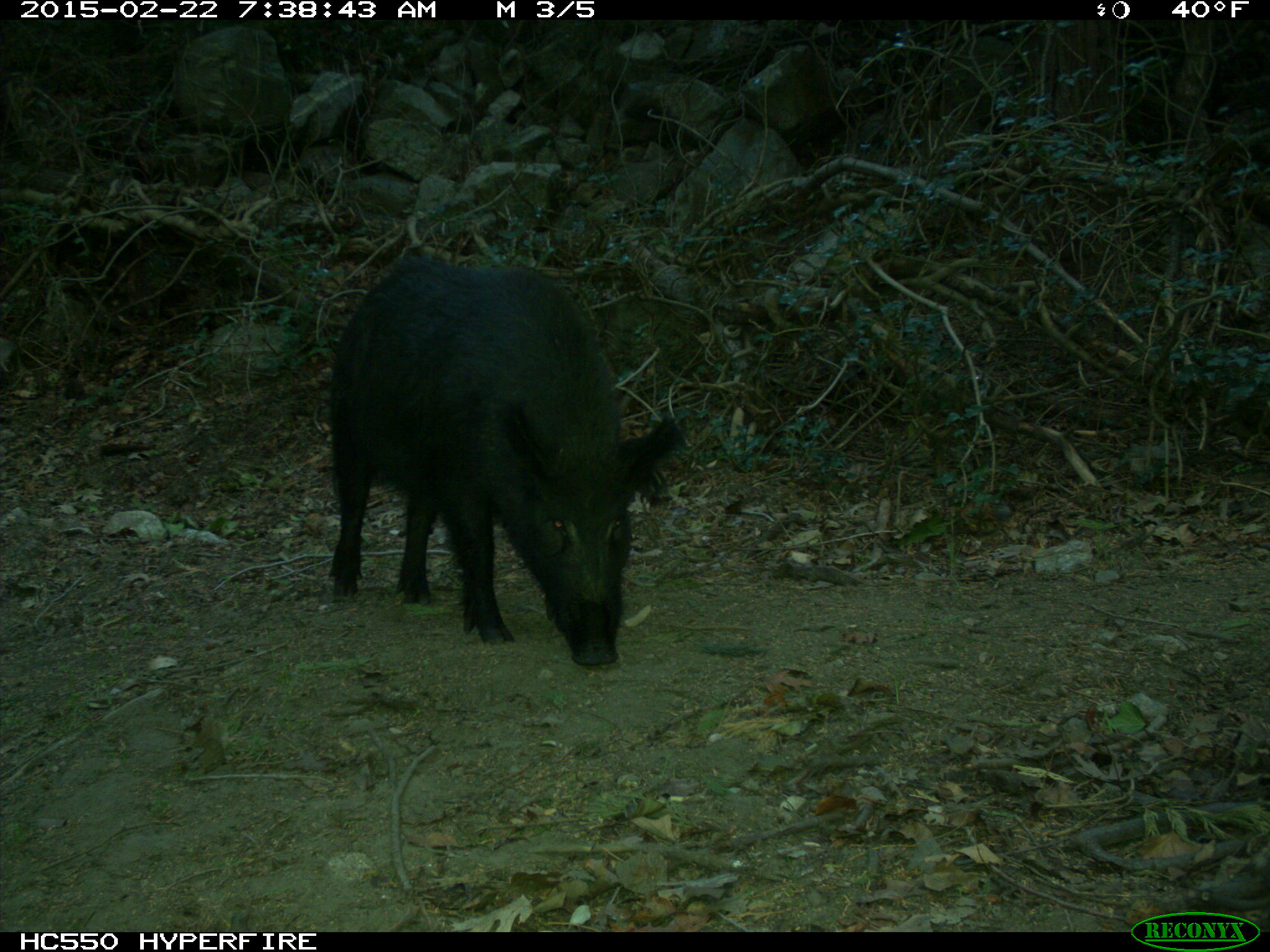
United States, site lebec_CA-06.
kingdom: Animalia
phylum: Chordata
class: Mammalia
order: Artiodactyla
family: Suidae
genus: Sus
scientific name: Sus scrofa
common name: wild boar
Sus scrofa (wild boar).